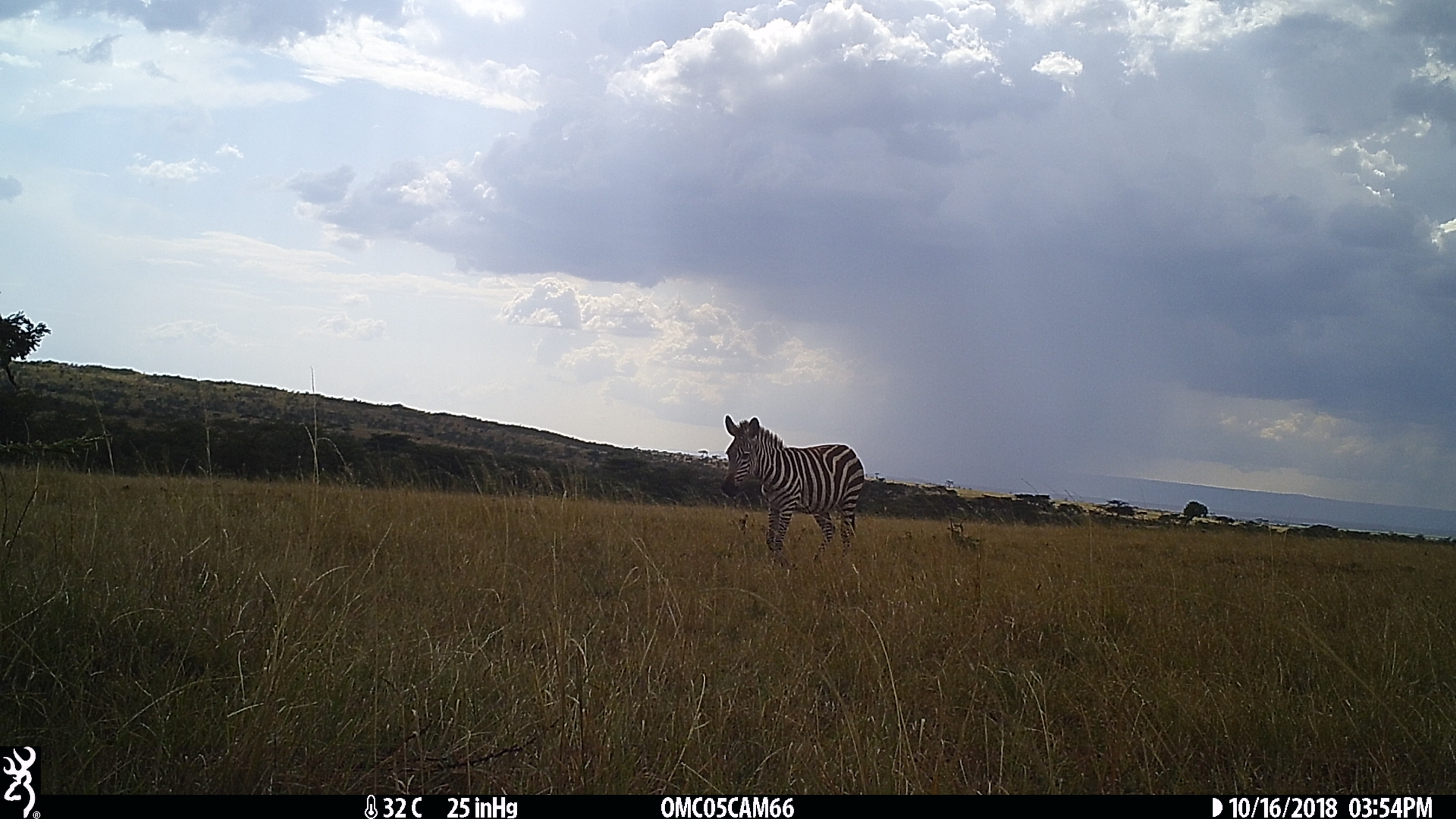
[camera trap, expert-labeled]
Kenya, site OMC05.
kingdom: Animalia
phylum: Chordata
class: Mammalia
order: Perissodactyla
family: Equidae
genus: Equus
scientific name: Equus quagga burchellii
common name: burchell's zebra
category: zebra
Zebra (burchell's zebra) (Equus quagga burchellii).